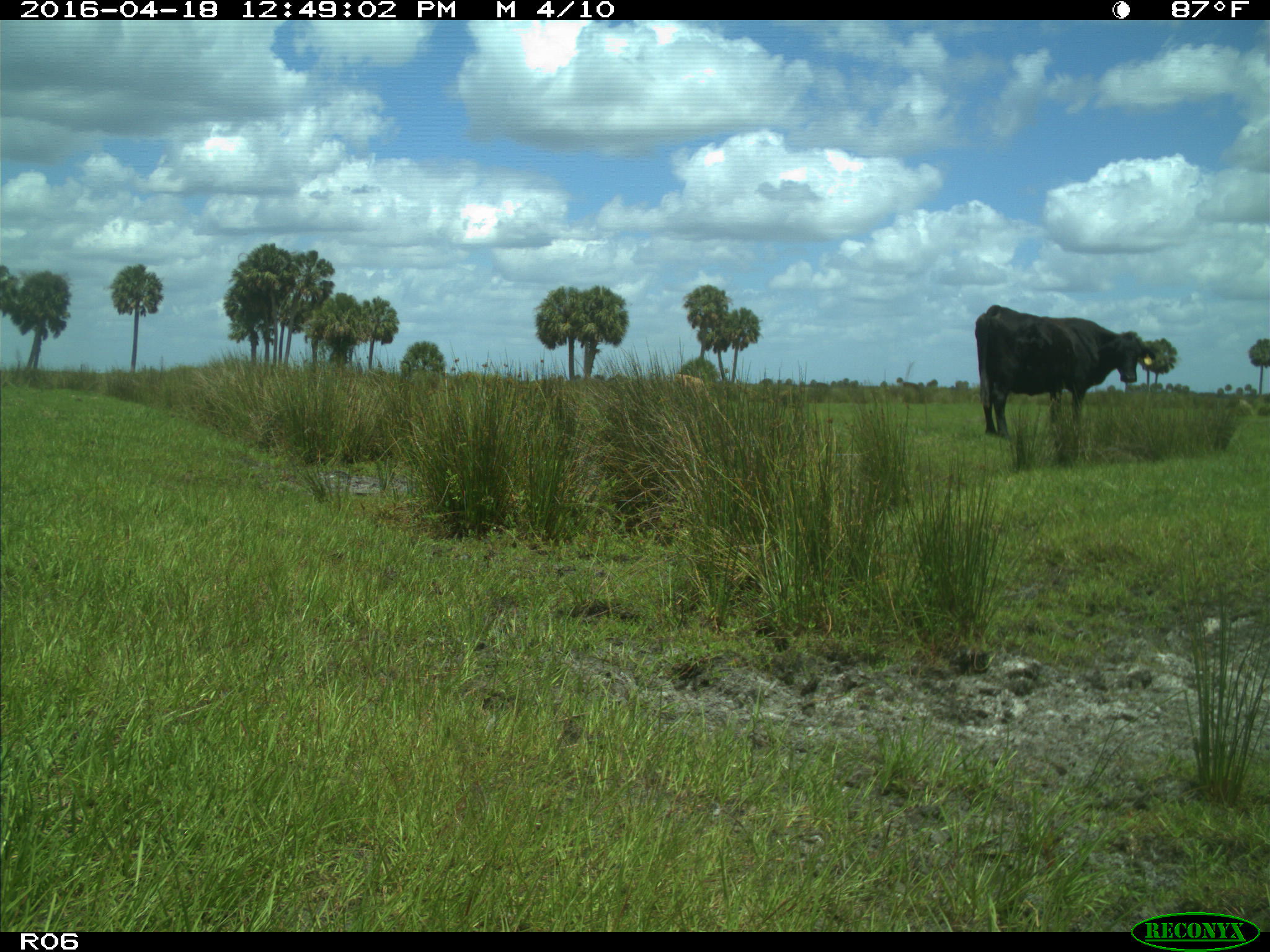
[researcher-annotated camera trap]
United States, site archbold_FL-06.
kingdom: Animalia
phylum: Chordata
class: Mammalia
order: Artiodactyla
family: Bovidae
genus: Bos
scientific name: Bos taurus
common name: domestic cow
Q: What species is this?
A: Bos taurus (domestic cow).